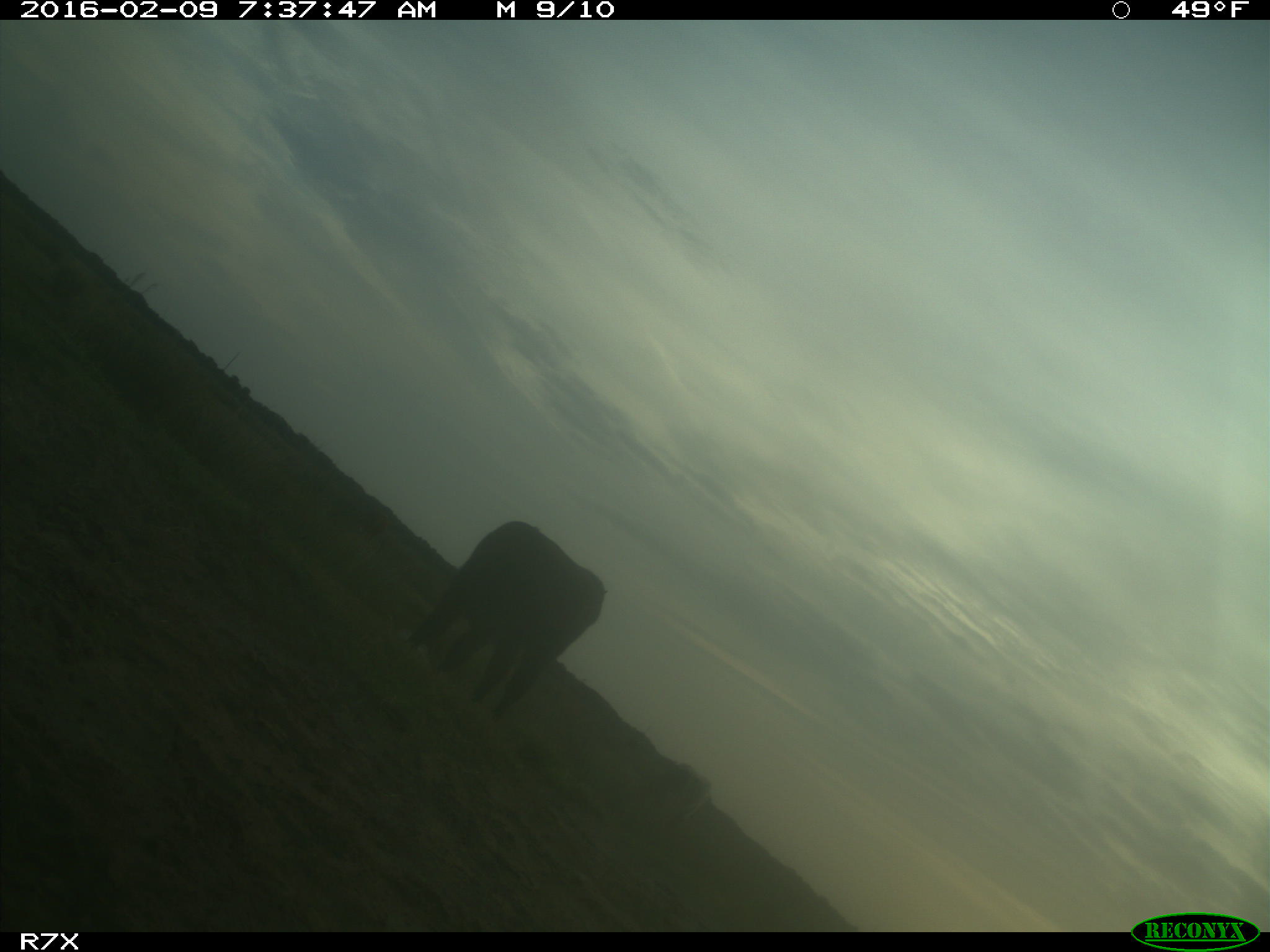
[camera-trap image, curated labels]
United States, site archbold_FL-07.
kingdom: Animalia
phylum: Chordata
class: Mammalia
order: Artiodactyla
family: Bovidae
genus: Bos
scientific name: Bos taurus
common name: domestic cow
Bos taurus (domestic cow).